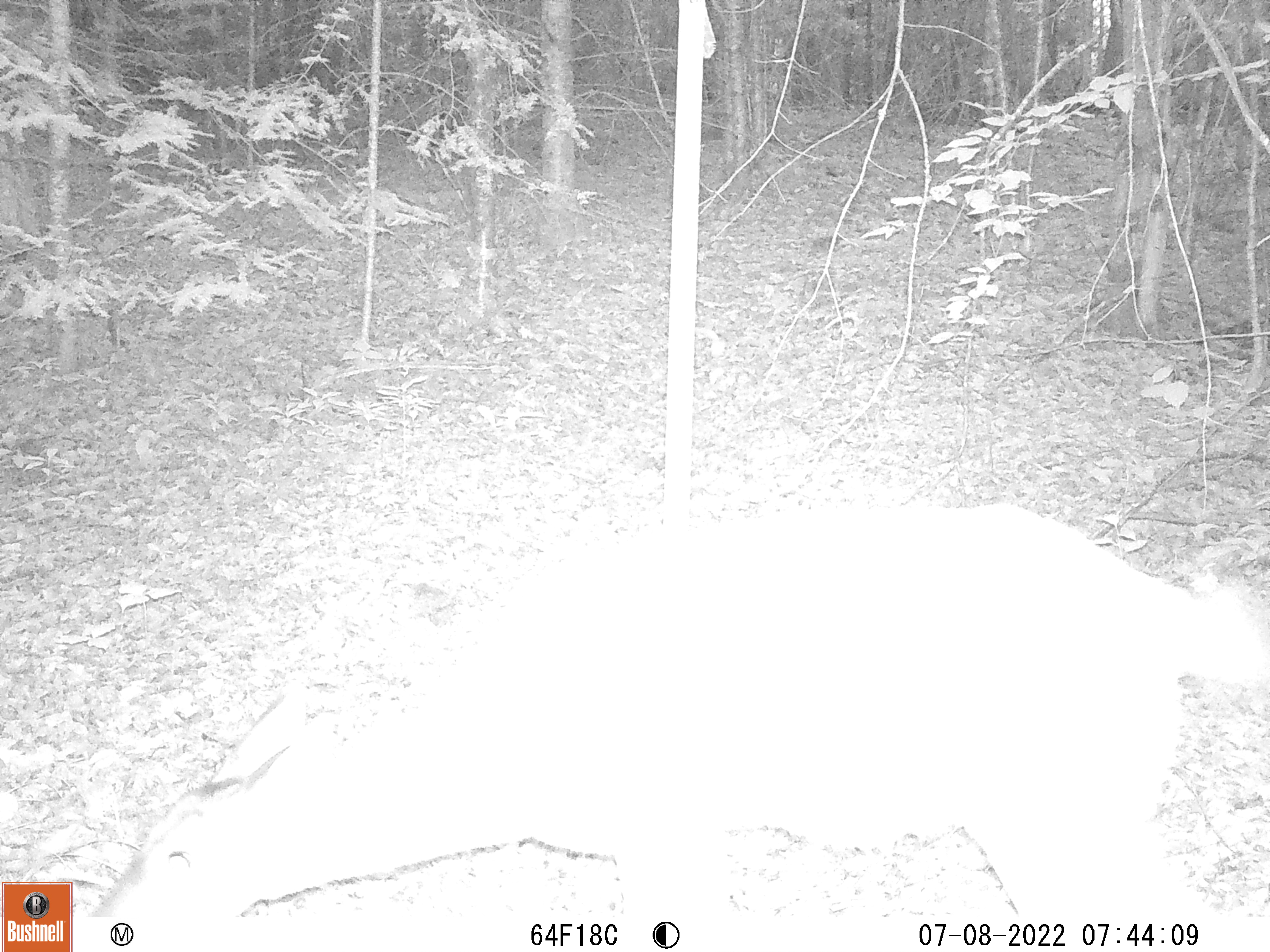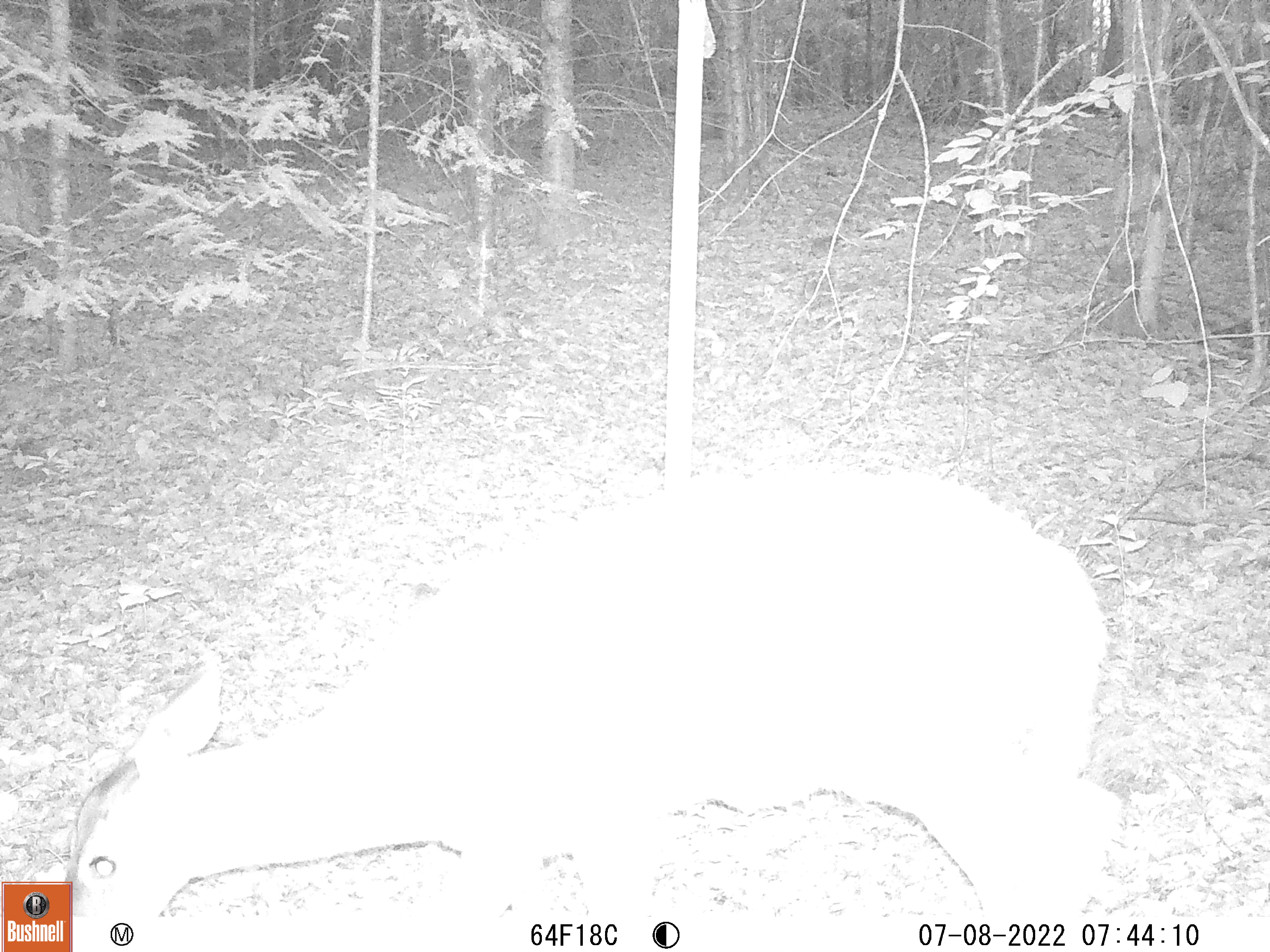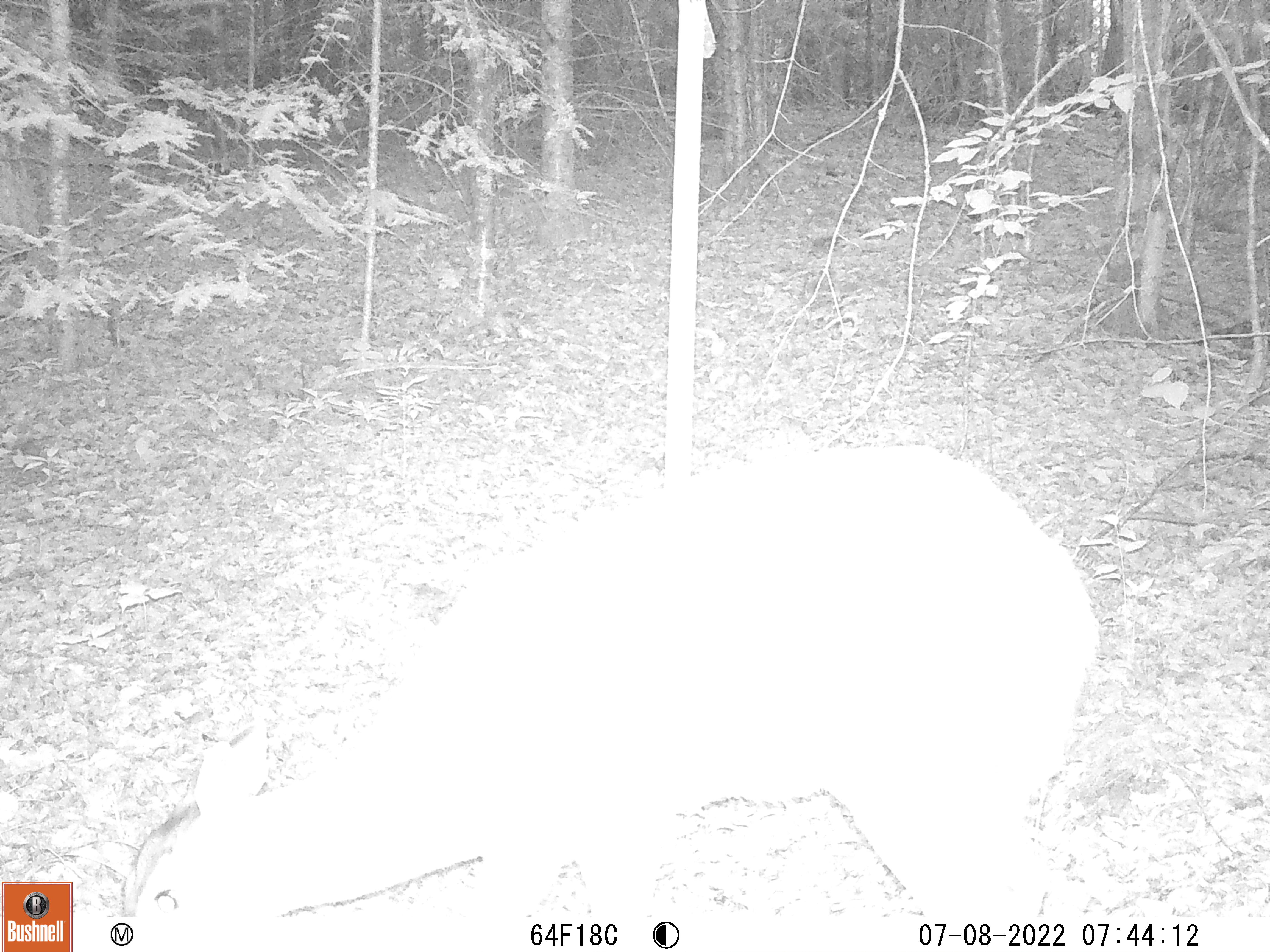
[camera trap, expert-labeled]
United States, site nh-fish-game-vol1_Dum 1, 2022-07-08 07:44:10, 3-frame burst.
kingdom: Animalia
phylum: Chordata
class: Mammalia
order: Artiodactyla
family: Cervidae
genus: Odocoileus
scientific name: Odocoileus virginianus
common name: white-tailed deer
White-tailed deer (Odocoileus virginianus).